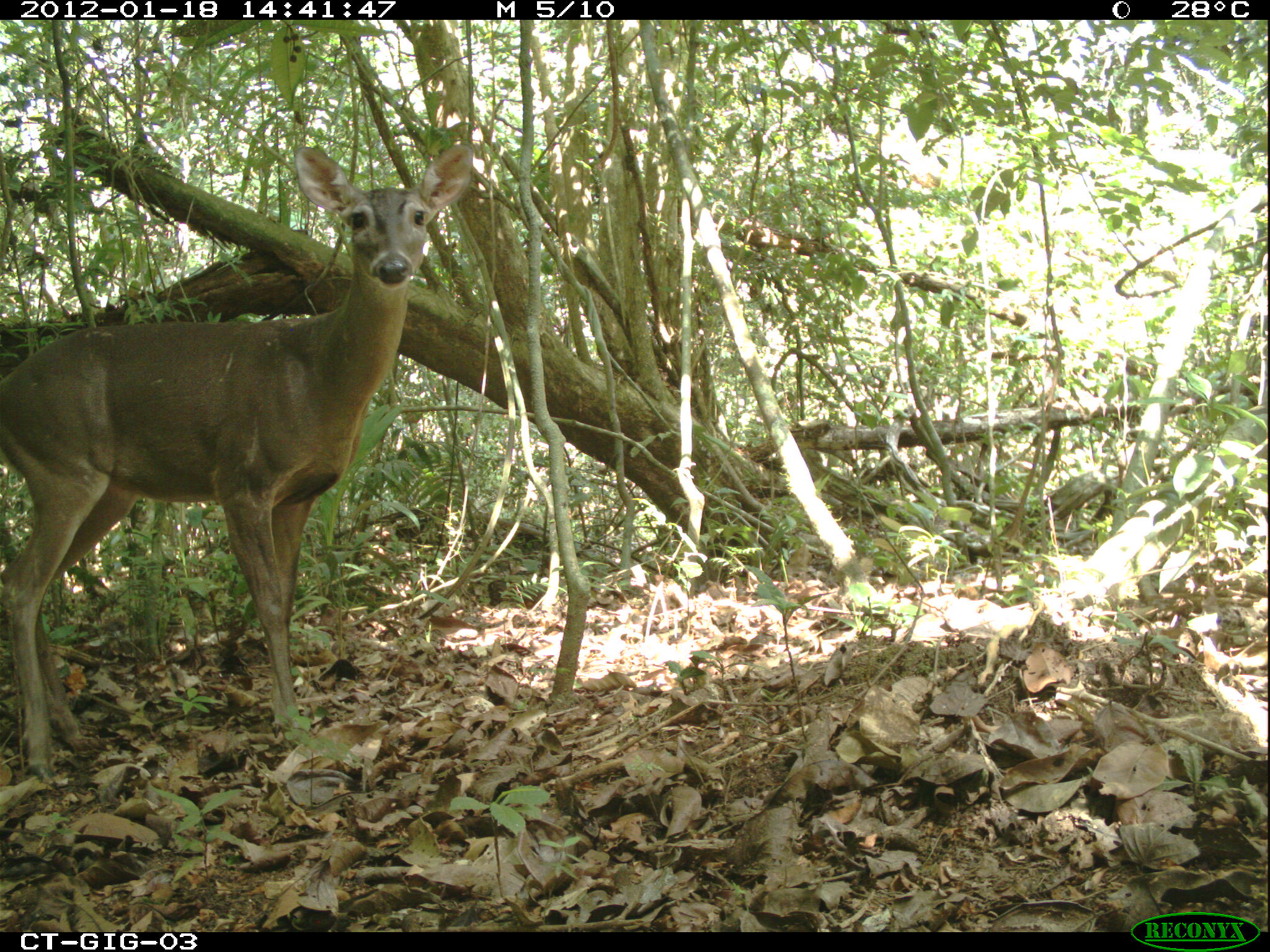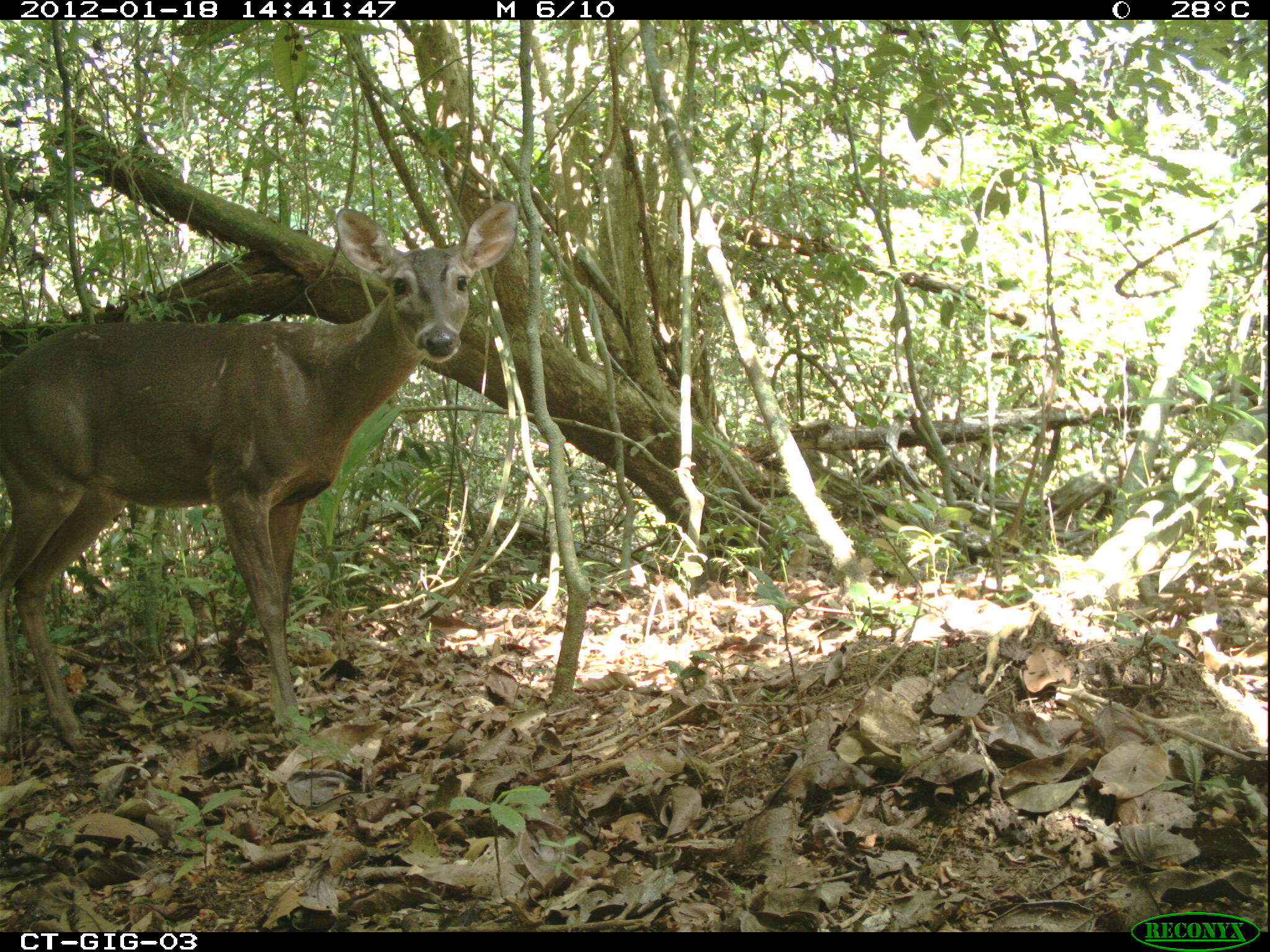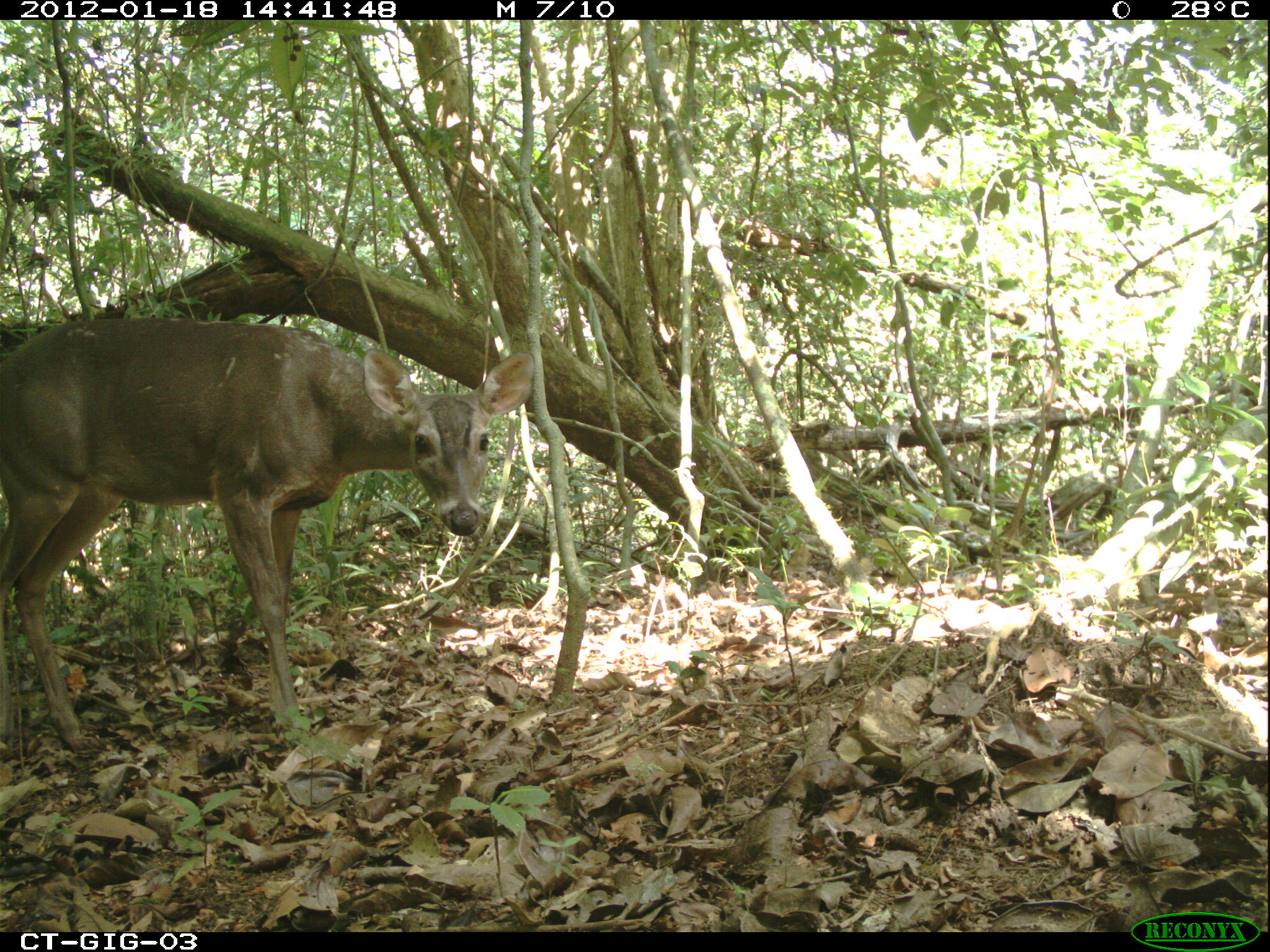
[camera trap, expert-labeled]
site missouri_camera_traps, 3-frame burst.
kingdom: Animalia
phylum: Chordata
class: Mammalia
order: Artiodactyla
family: Cervidae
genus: Odocoileus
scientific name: Odocoileus virginianus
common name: white-tailed deer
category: white tailed deer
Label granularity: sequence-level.